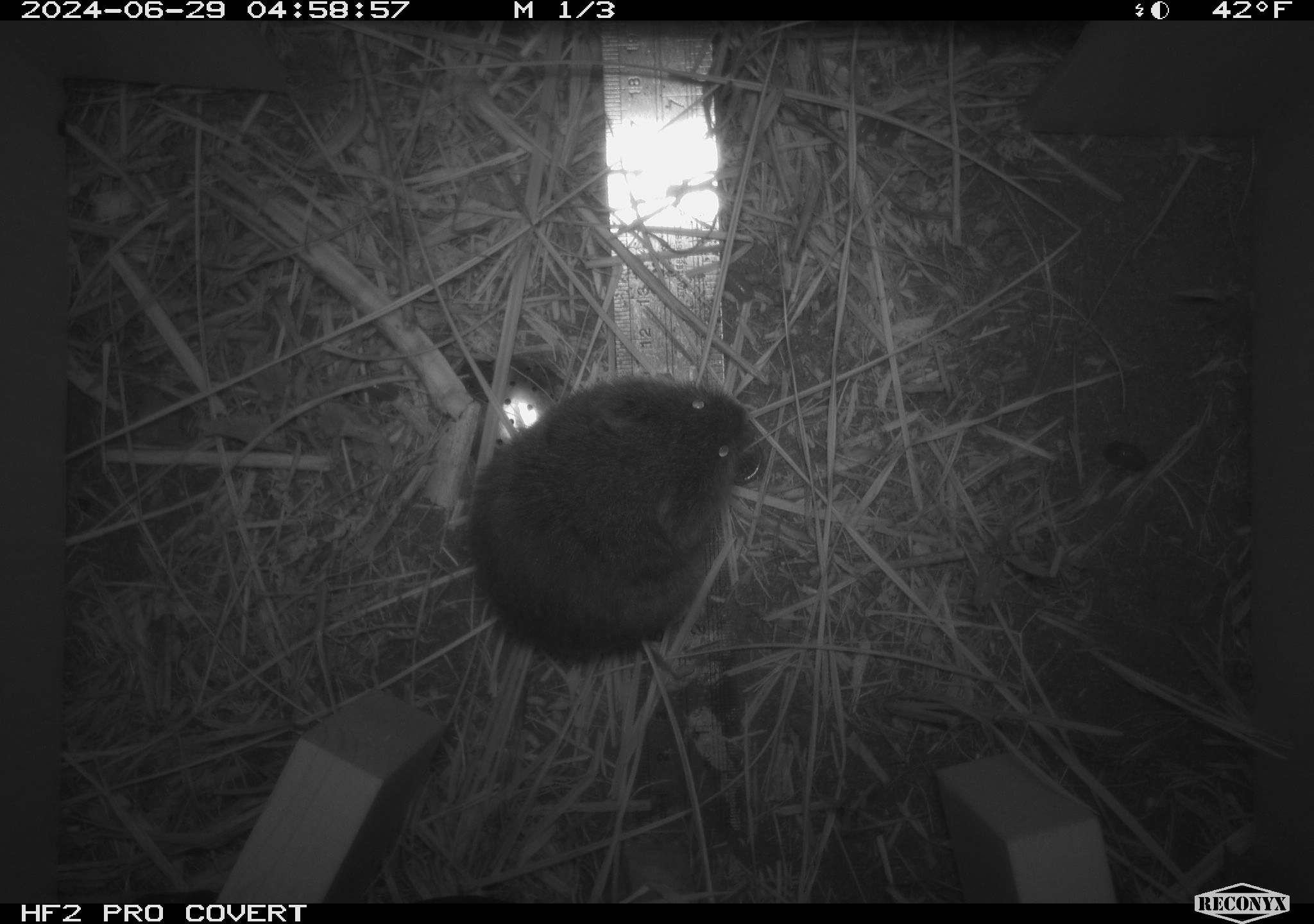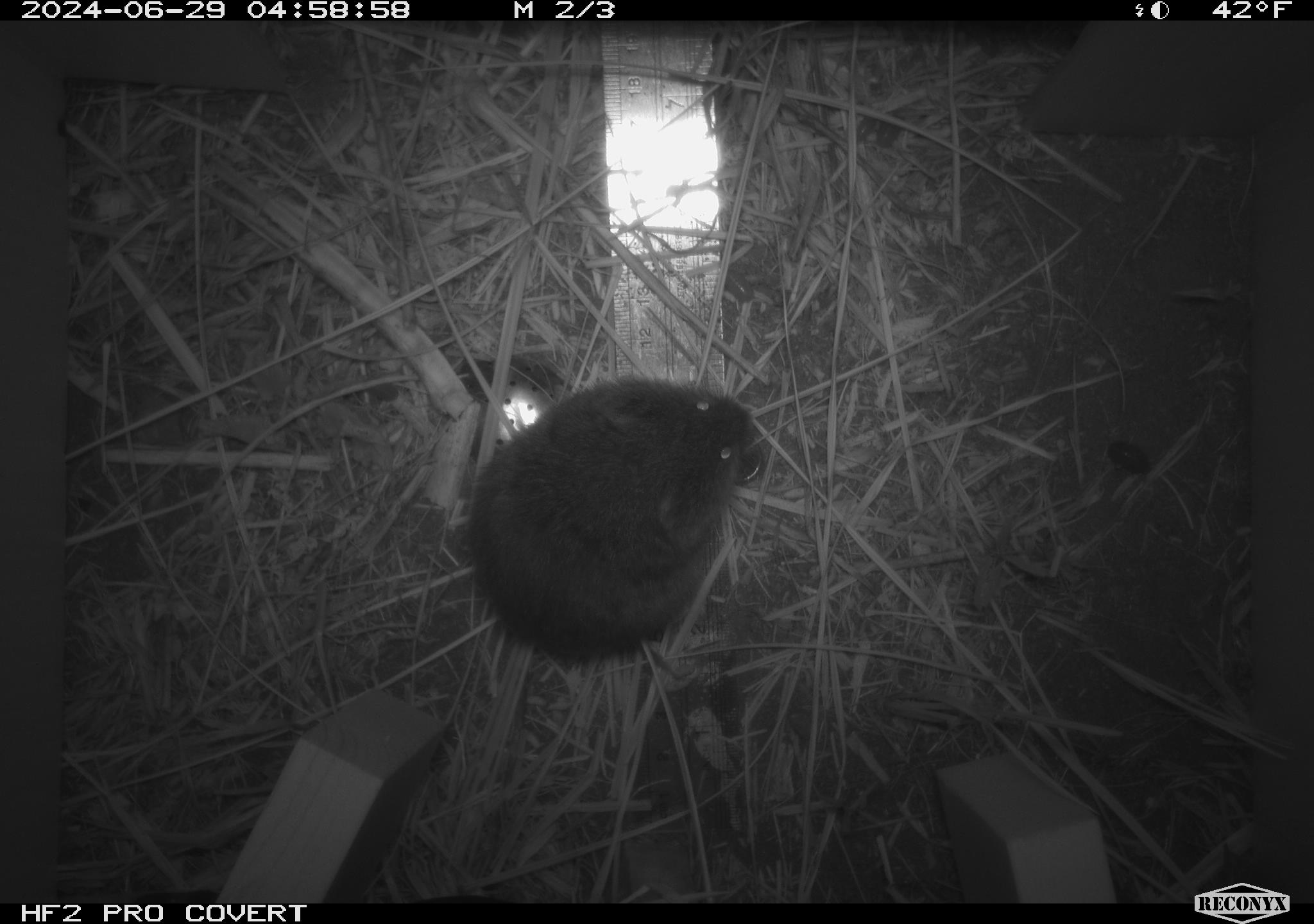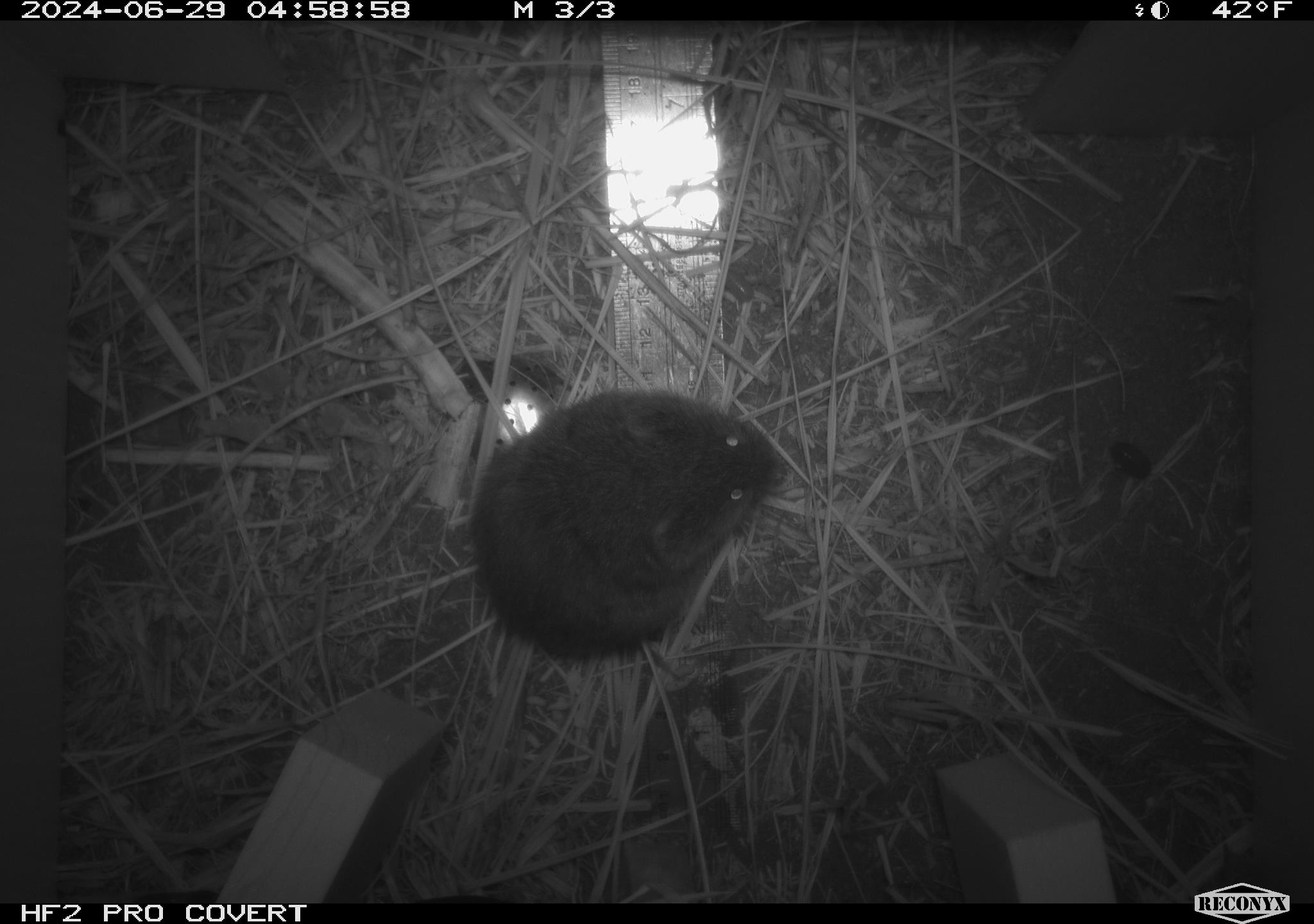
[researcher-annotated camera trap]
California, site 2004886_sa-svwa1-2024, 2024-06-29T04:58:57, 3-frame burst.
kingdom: Animalia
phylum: Chordata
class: Mammalia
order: Rodentia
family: Cricetidae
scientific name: Arvicolinae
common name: voles, lemmings, and muskrats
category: arvicolinae subfamily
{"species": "arvicolinae subfamily (voles, lemmings, and muskrats) (Arvicolinae)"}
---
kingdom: Animalia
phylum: Arthropoda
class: Malacostraca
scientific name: Malacostraca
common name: amphipods, crabs, isopods, krill, lobsters and shrimps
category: malacostracan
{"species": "malacostracan (amphipods, crabs, isopods, krill, lobsters and shrimps) (Malacostraca)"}